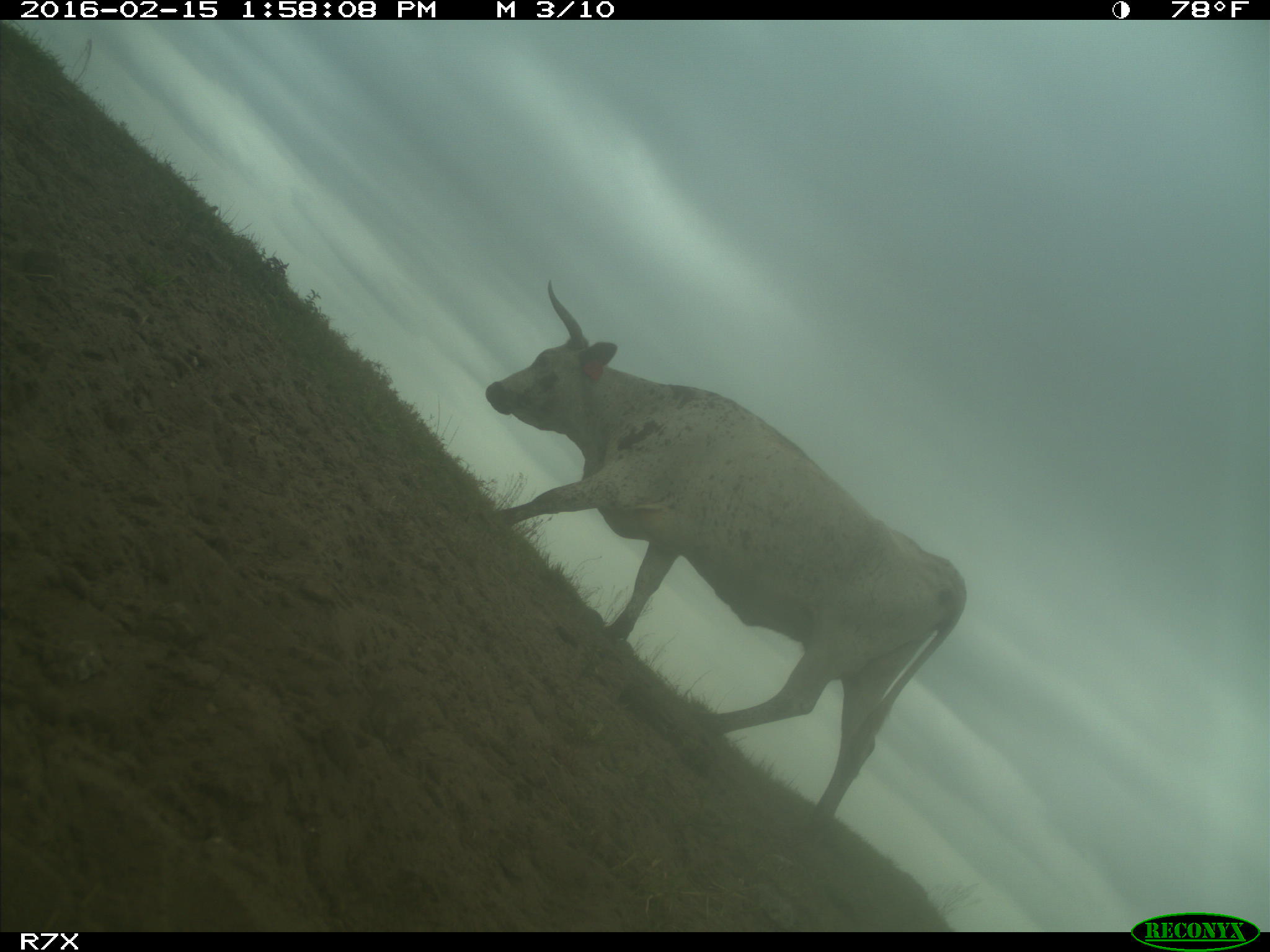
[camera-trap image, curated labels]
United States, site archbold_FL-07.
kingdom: Animalia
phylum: Chordata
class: Mammalia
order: Artiodactyla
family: Bovidae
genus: Bos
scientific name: Bos taurus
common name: domestic cow